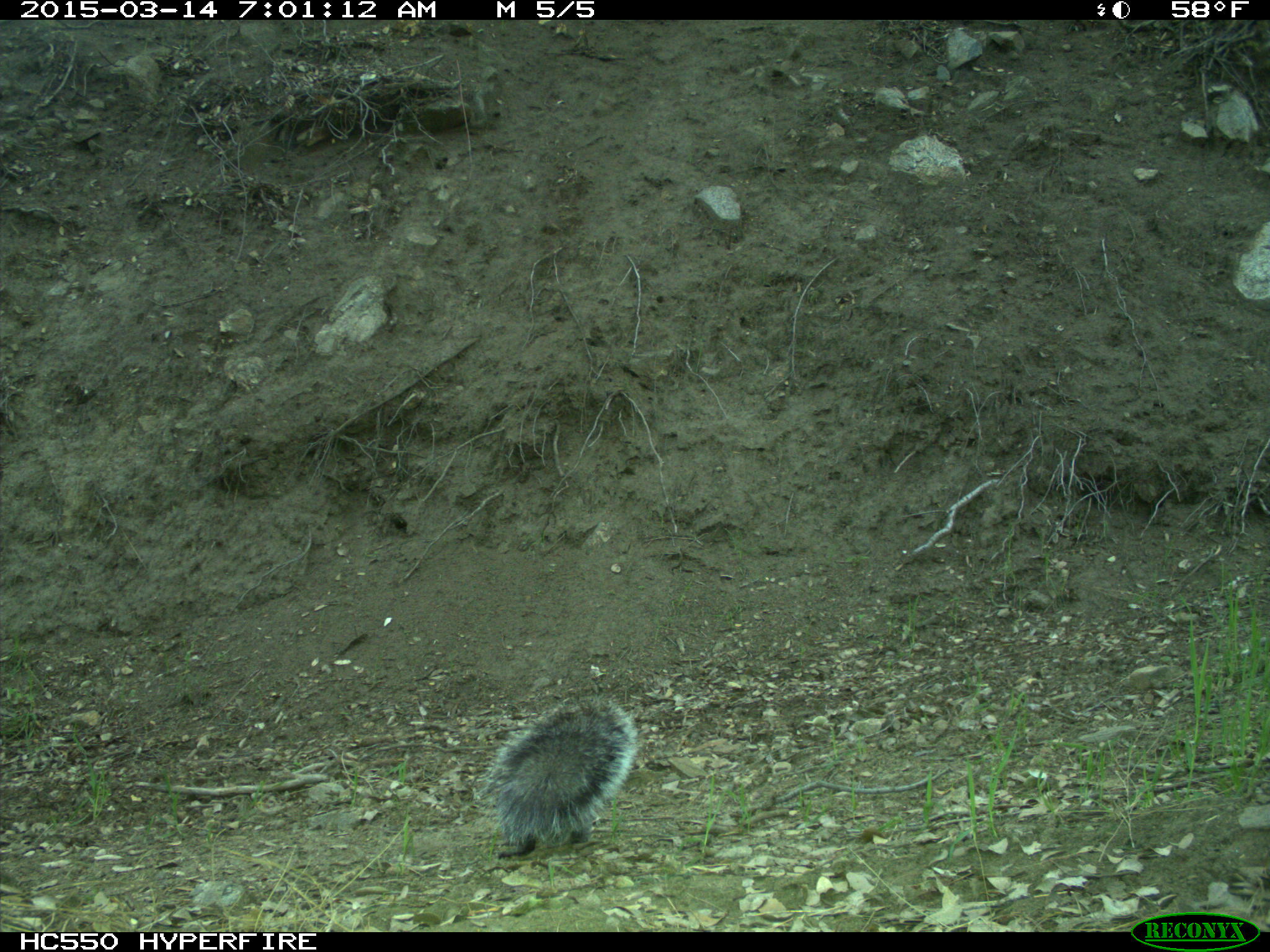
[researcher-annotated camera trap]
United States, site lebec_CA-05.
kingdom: Animalia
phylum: Chordata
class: Mammalia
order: Rodentia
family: Sciuridae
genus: Sciurus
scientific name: Sciurus carolinensis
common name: eastern gray squirrel